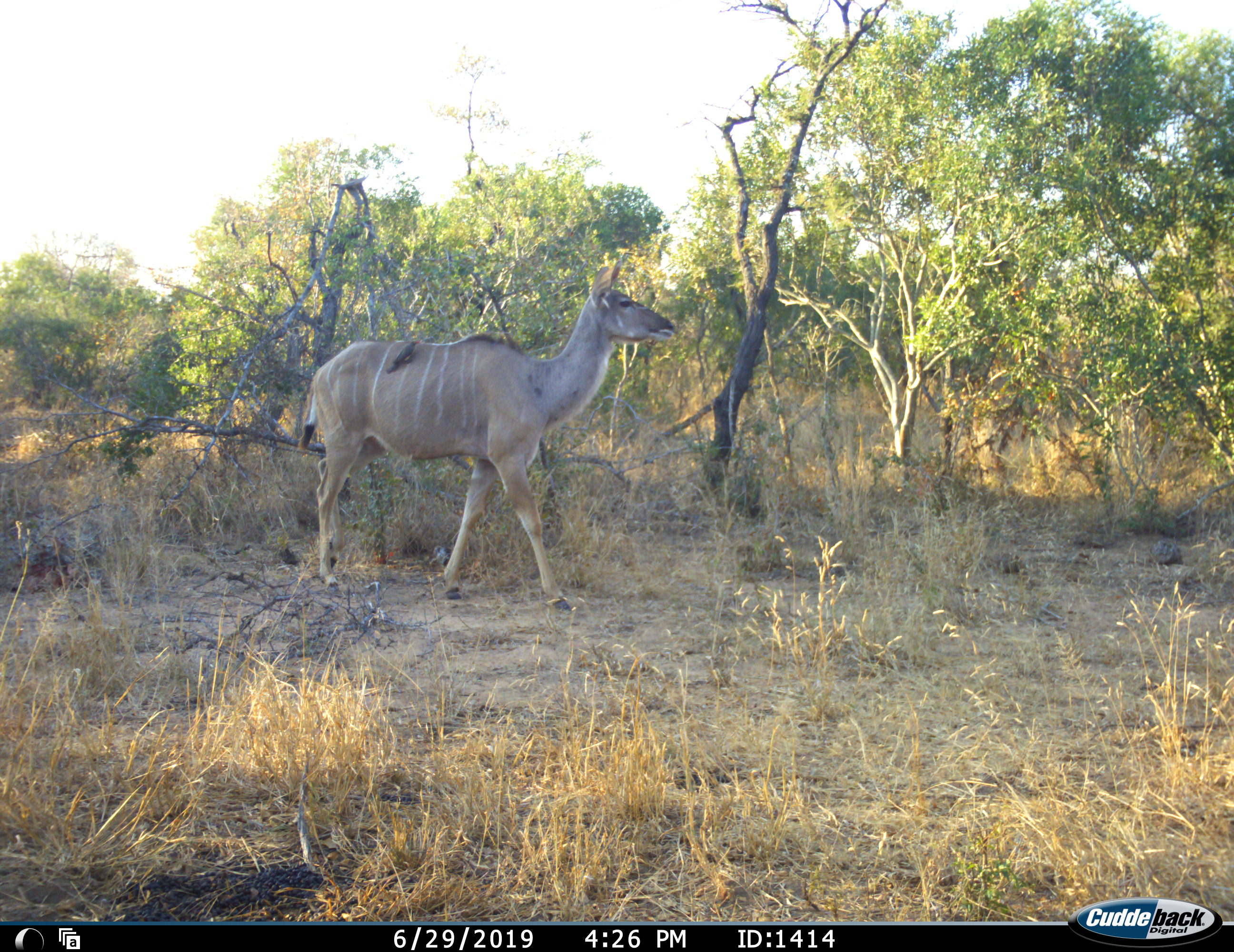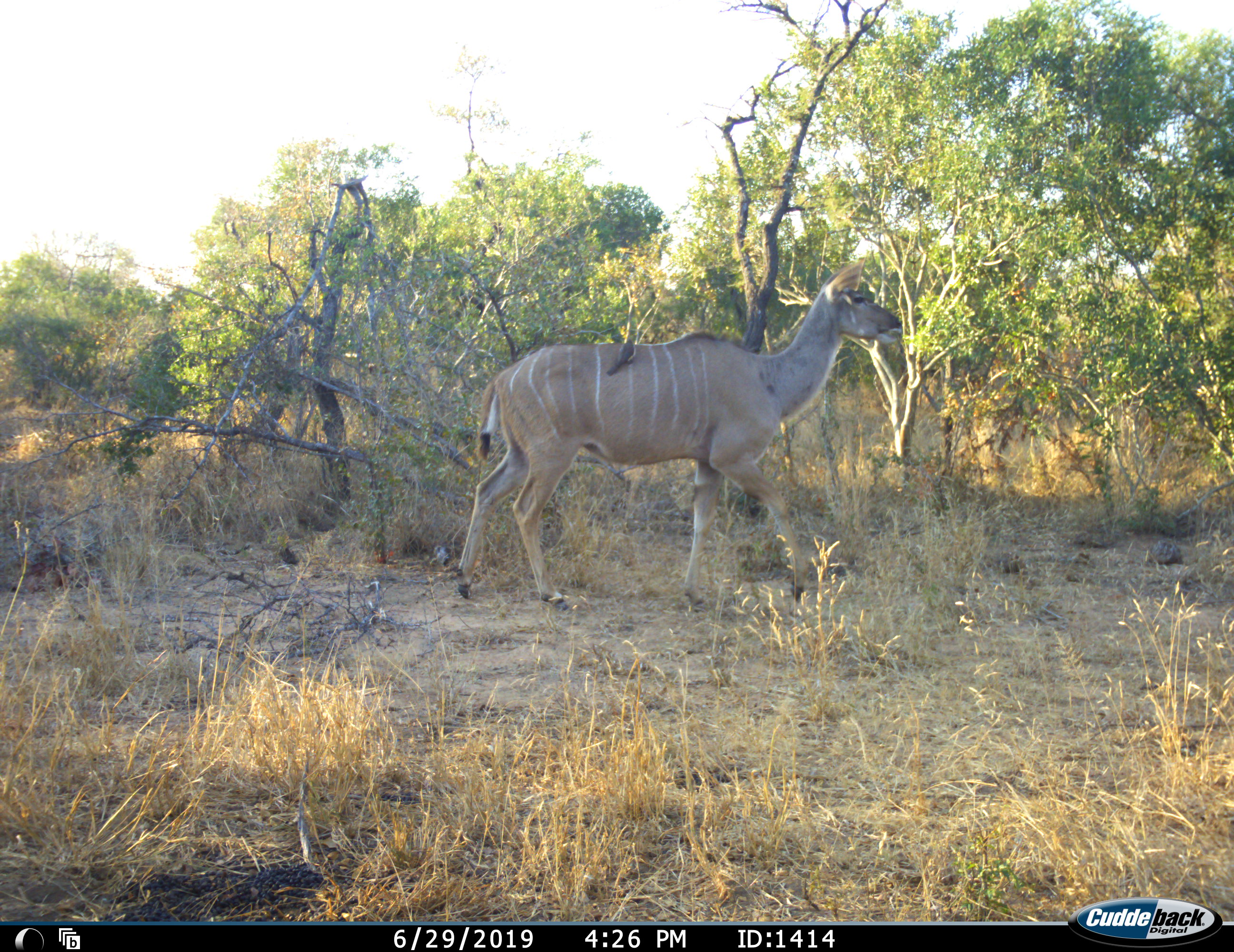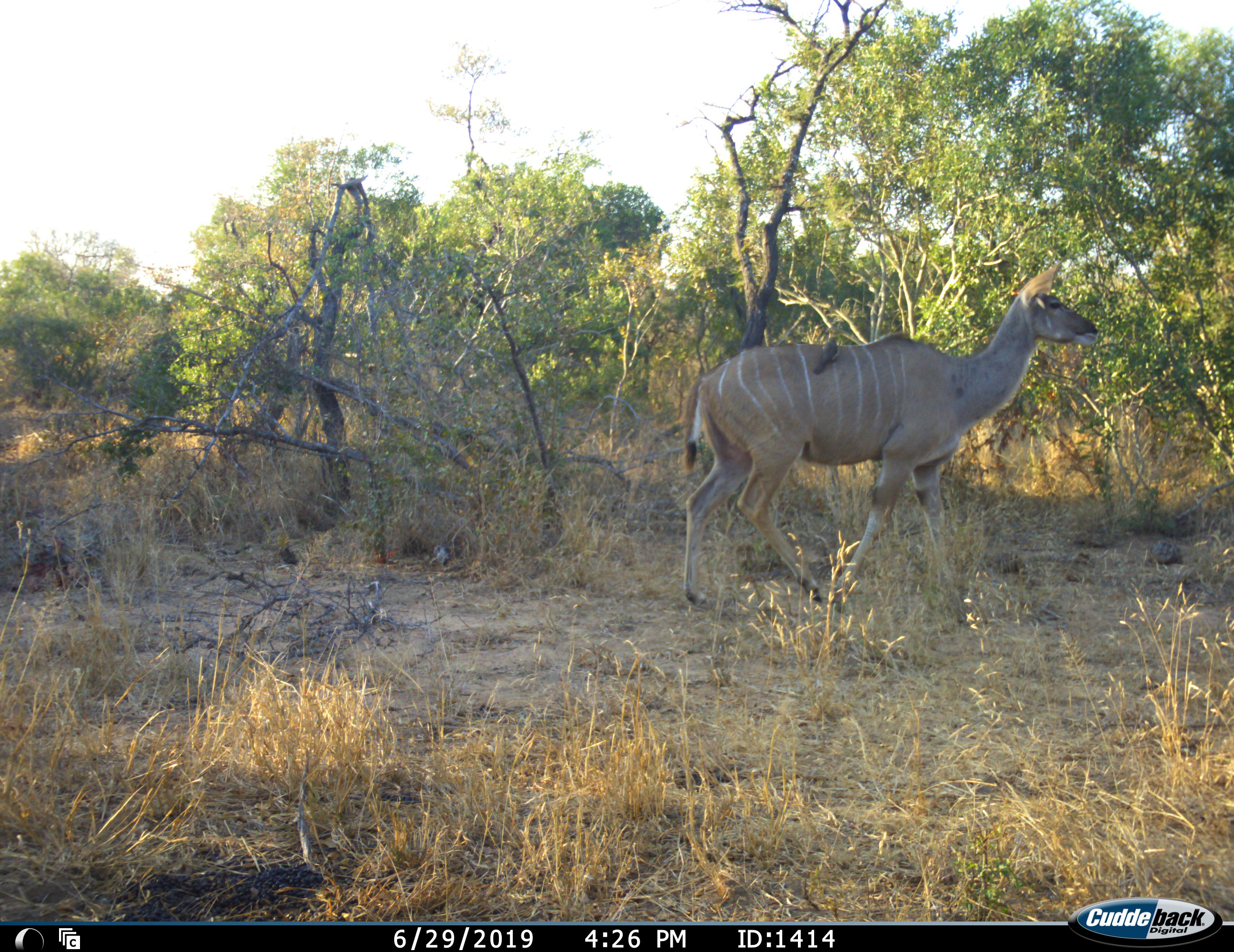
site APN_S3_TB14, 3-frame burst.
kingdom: Animalia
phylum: Chordata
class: Aves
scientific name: Aves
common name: bird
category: birdother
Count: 1.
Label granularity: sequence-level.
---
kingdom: Animalia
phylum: Chordata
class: Mammalia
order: Artiodactyla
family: Bovidae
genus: Tragelaphus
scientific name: Tragelaphus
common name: kudu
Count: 1.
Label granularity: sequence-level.